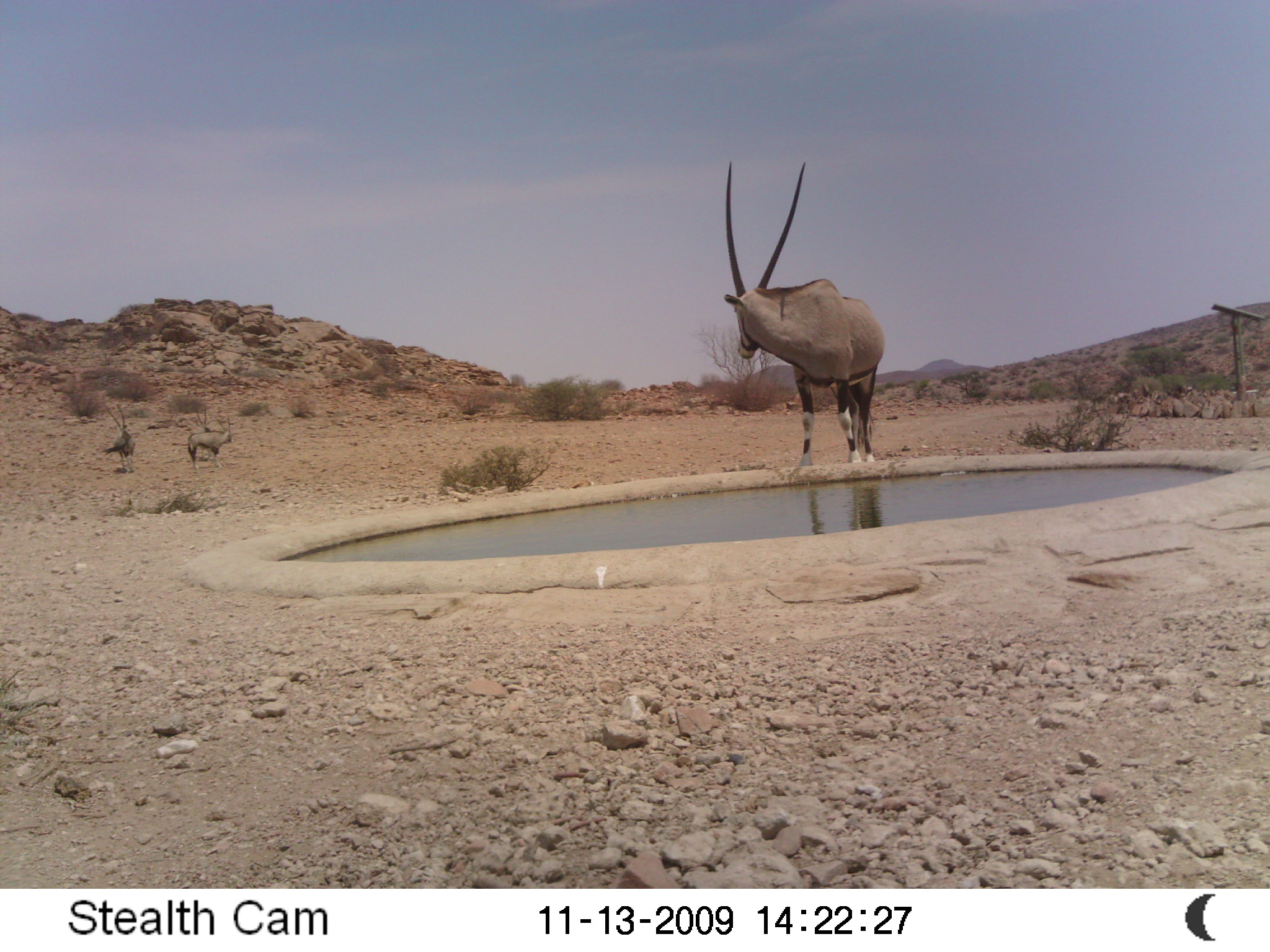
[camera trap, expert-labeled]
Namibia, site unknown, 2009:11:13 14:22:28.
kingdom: Animalia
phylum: Chordata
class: Mammalia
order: Artiodactyla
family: Bovidae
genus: Oryx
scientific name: Oryx gazella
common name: gemsbok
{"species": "Oryx gazella (gemsbok)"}